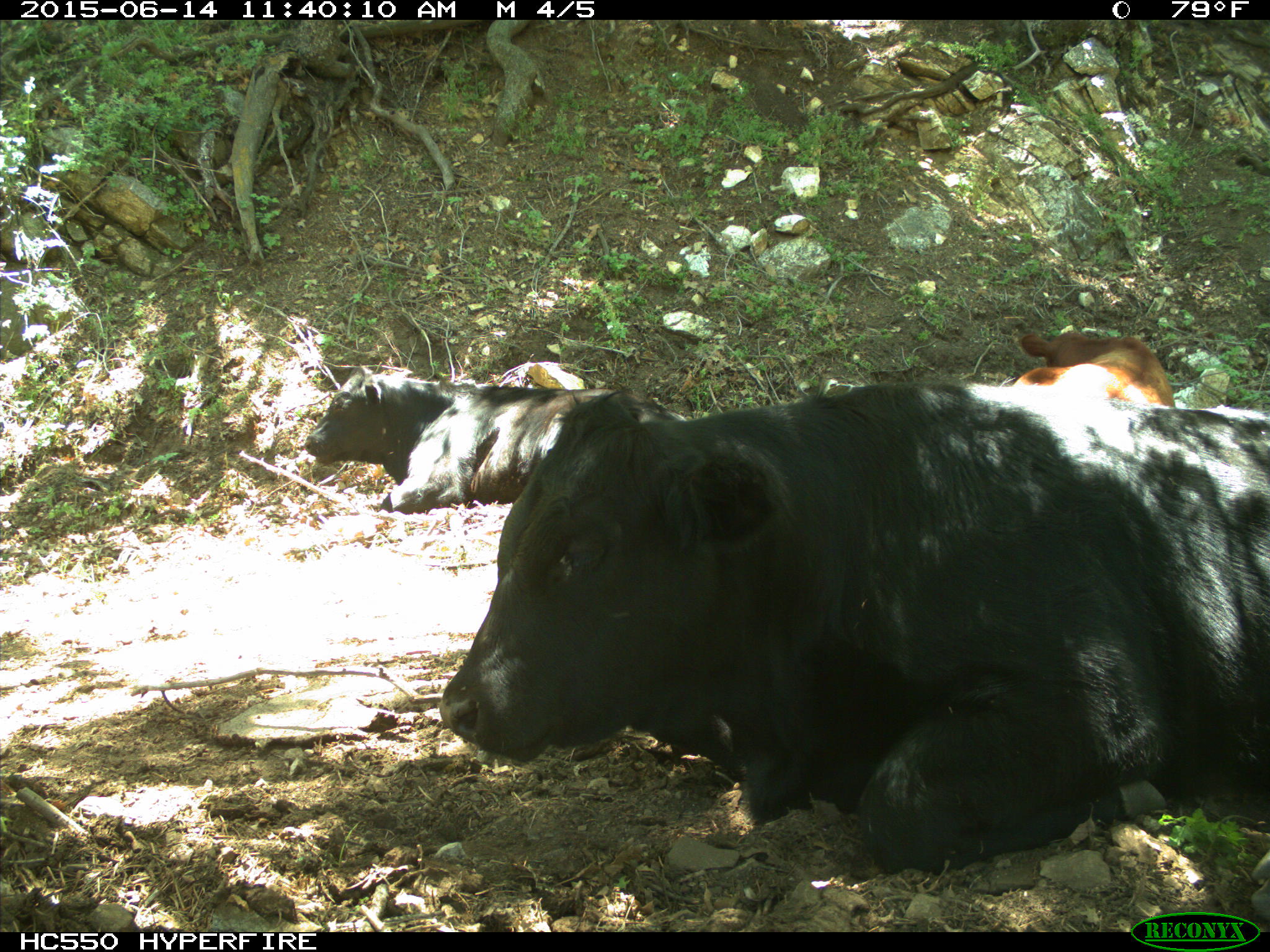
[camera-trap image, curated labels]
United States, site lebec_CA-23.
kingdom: Animalia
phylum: Chordata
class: Mammalia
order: Artiodactyla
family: Bovidae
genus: Bos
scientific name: Bos taurus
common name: domestic cow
Bos taurus (domestic cow).